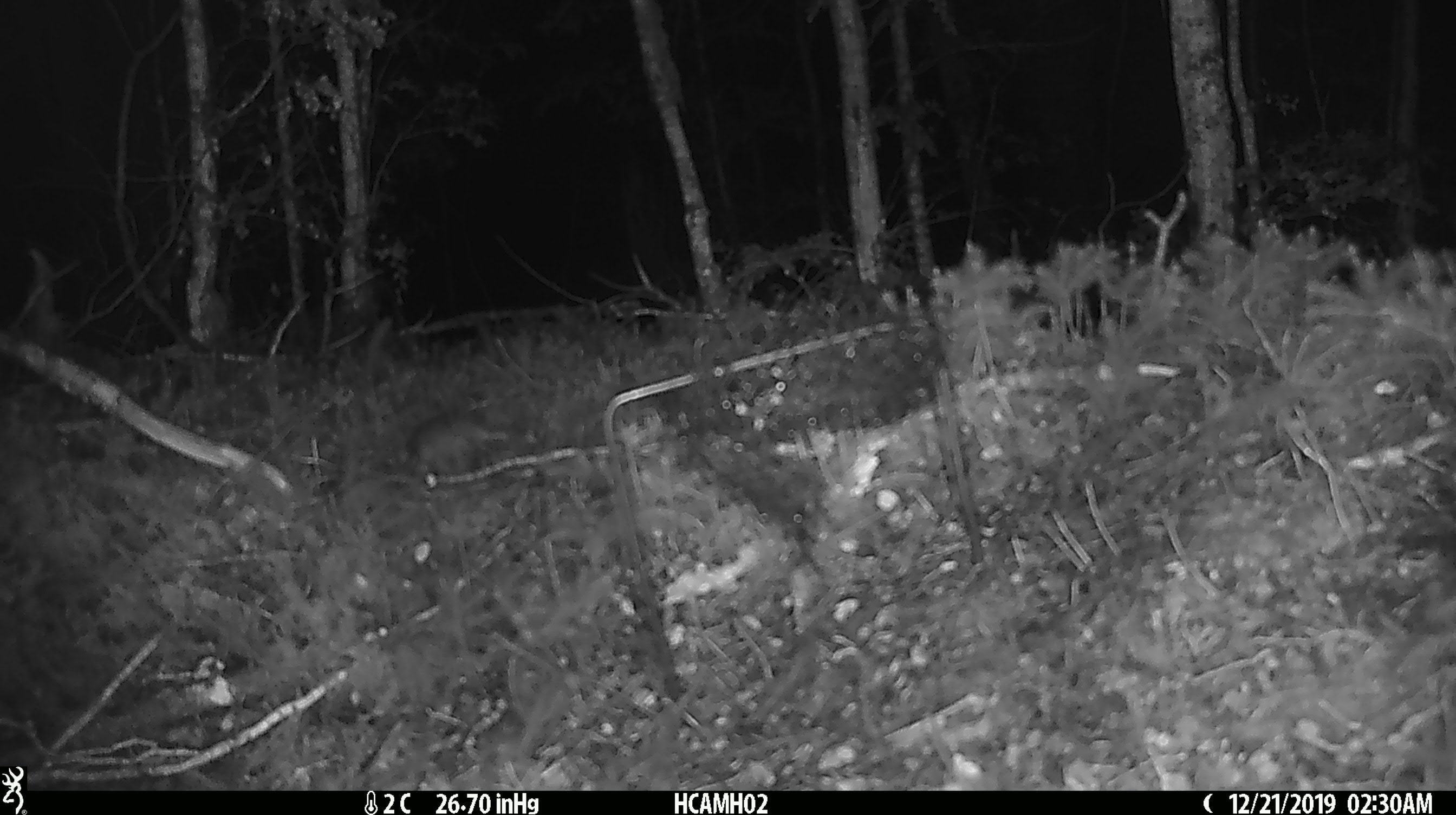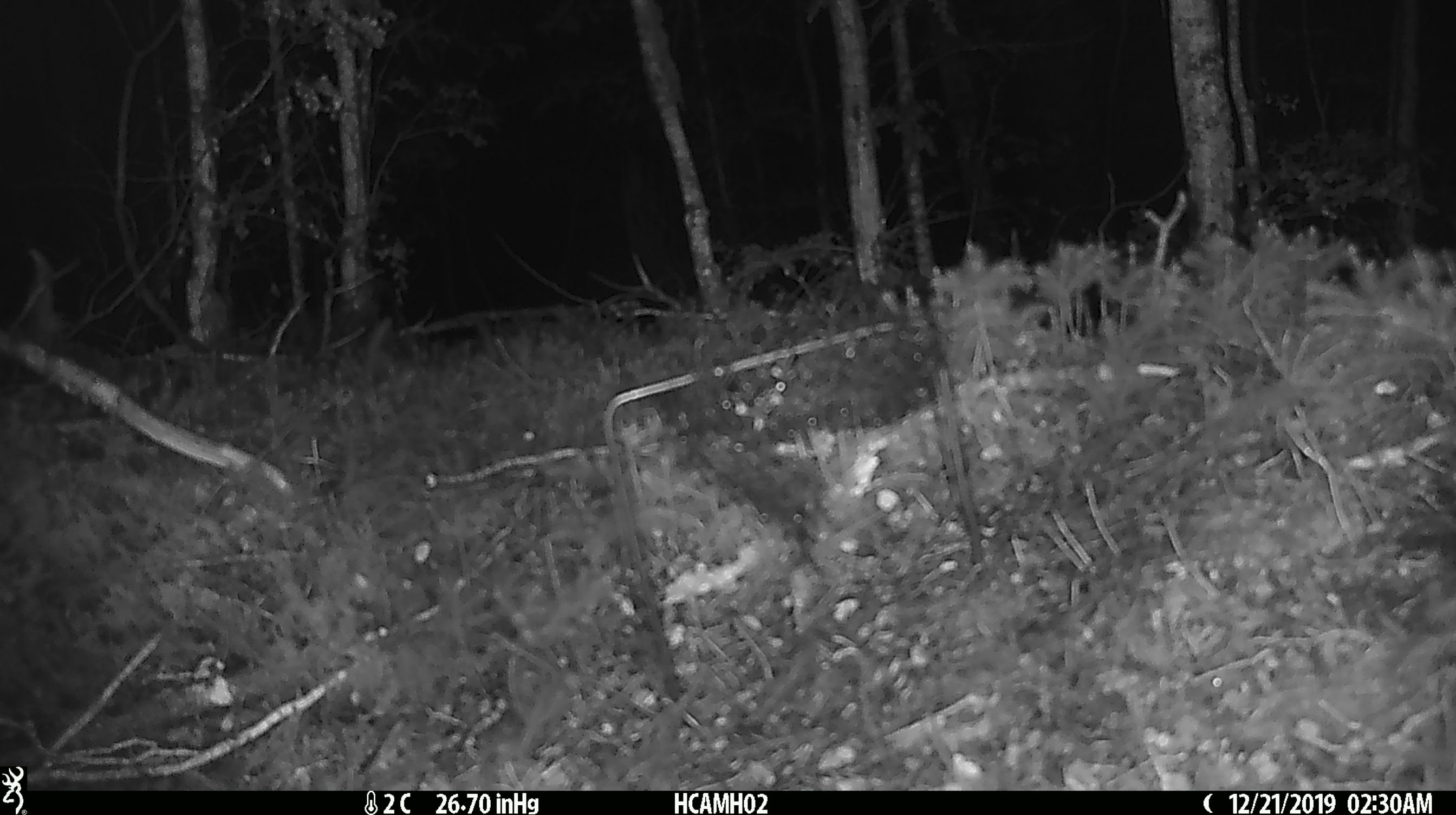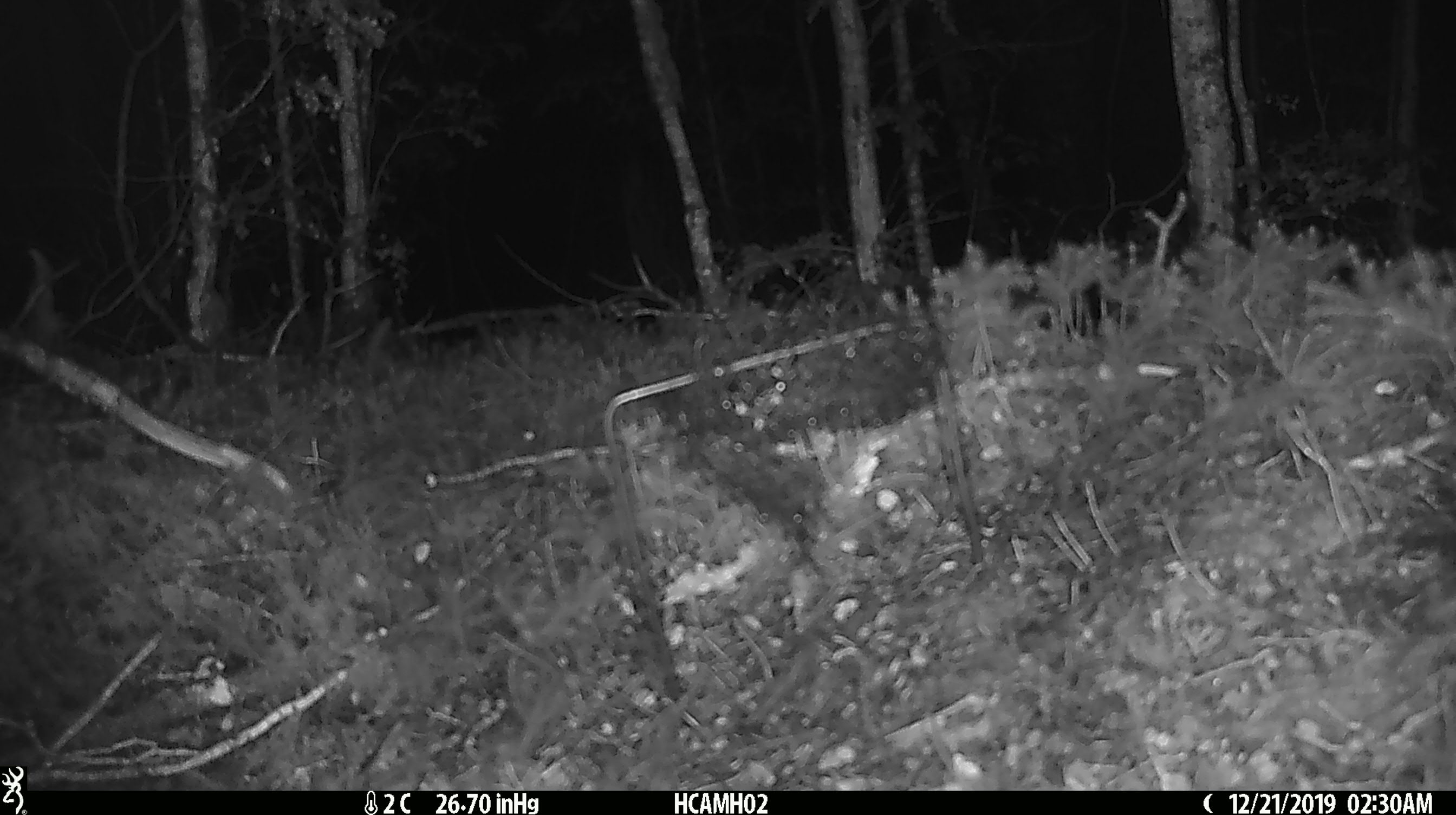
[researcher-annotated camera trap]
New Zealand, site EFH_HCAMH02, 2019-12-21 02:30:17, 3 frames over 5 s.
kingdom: Animalia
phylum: Chordata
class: Mammalia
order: Rodentia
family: Muridae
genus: Mus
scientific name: Mus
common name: mouse